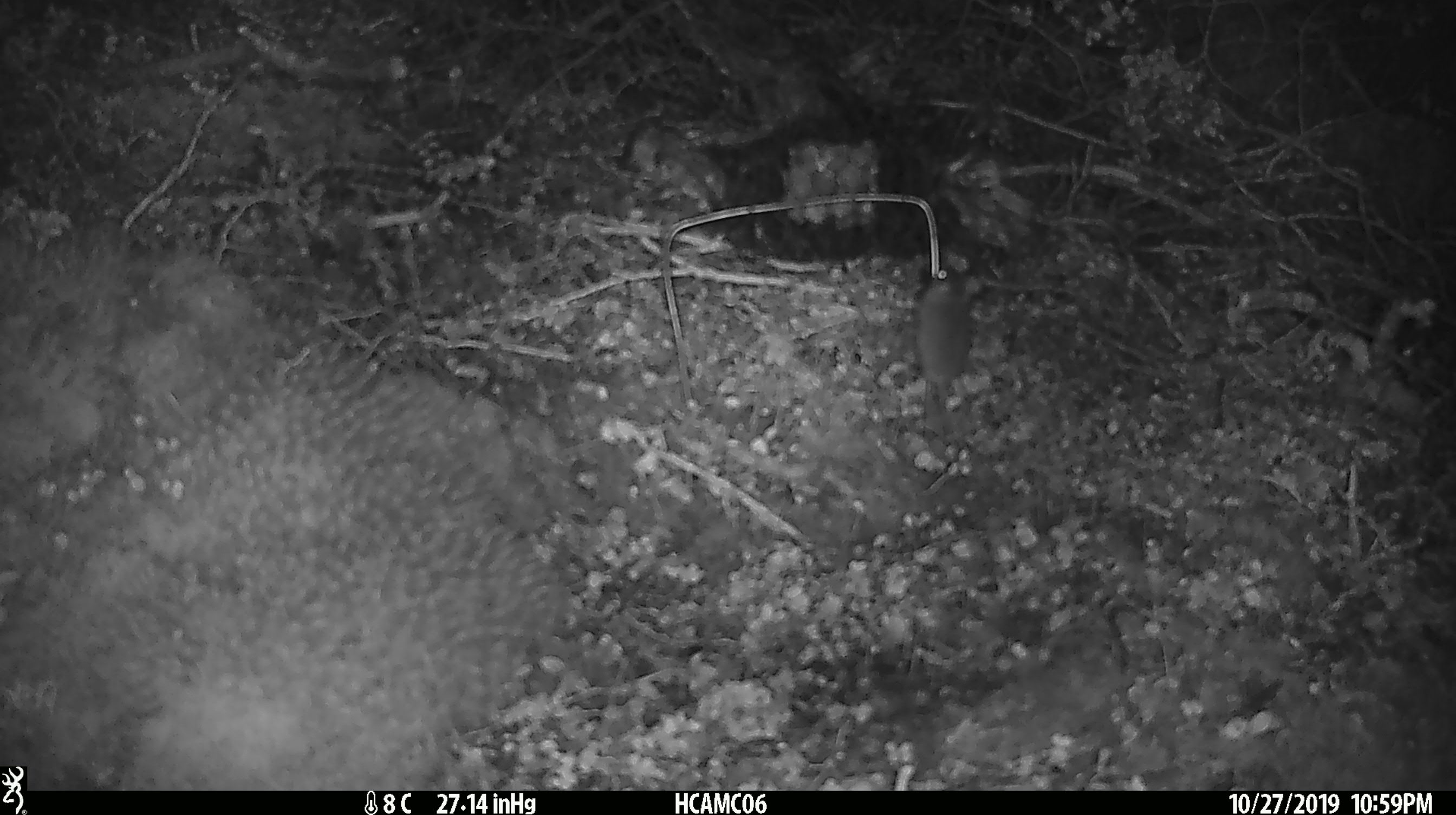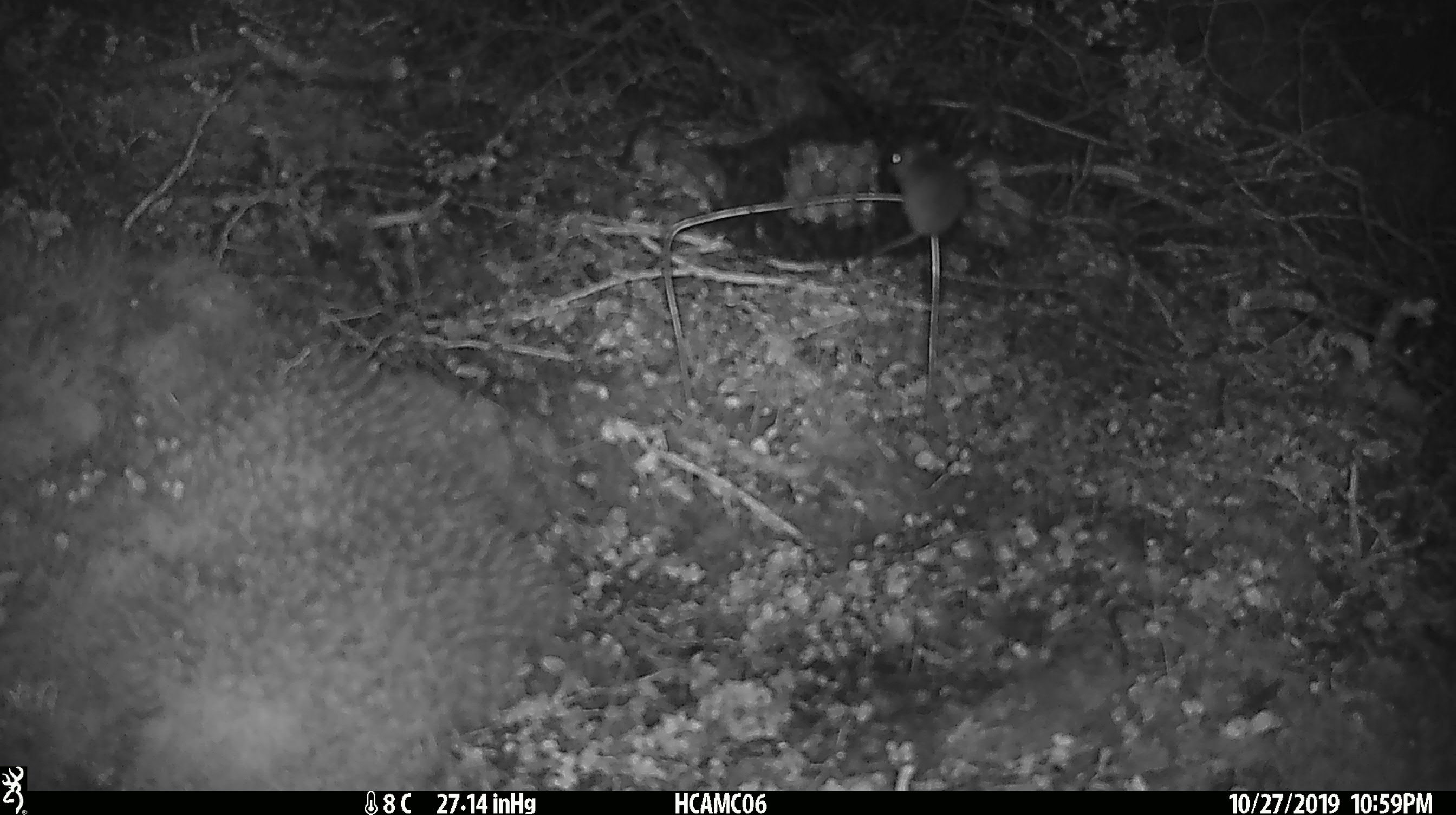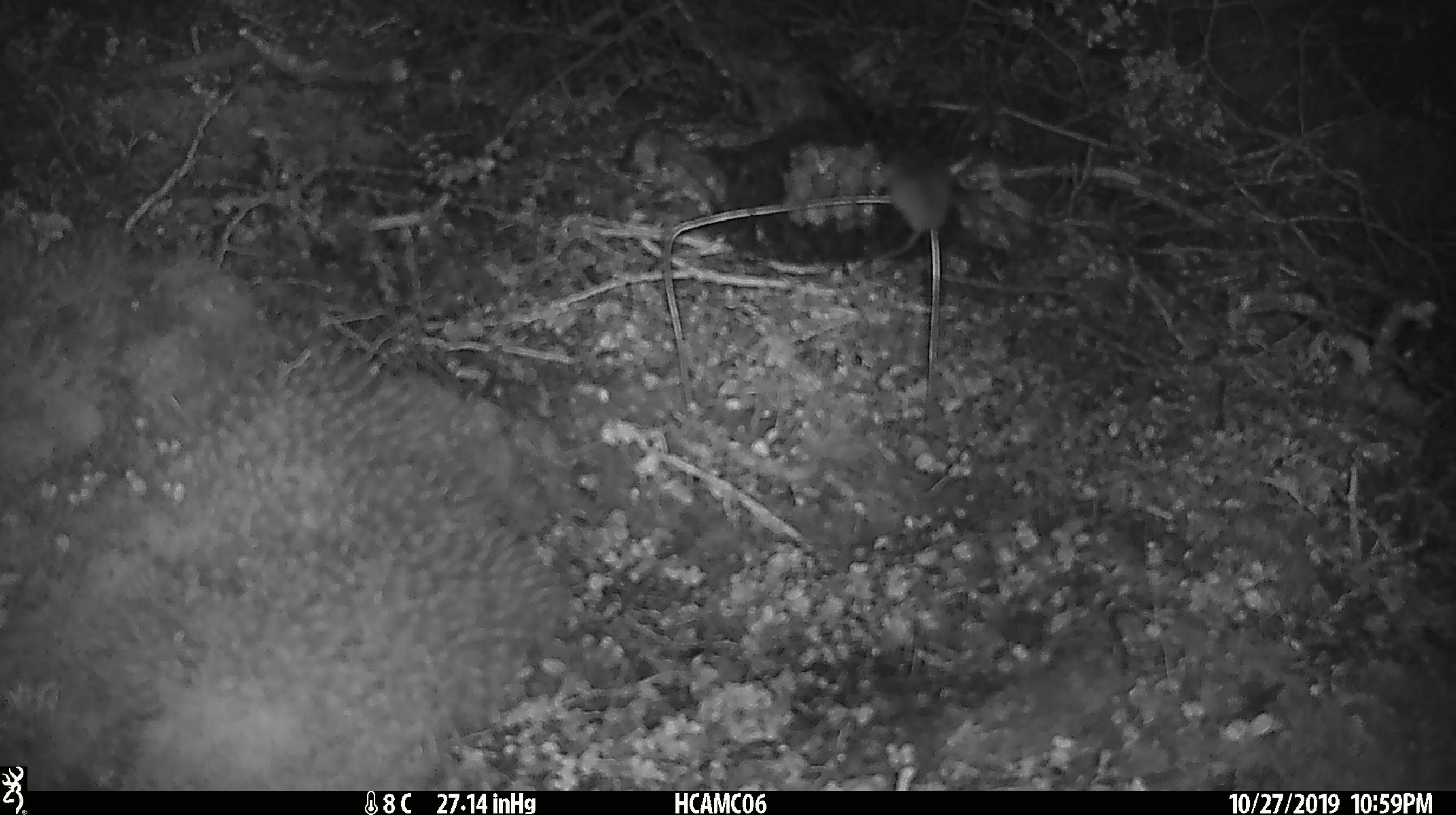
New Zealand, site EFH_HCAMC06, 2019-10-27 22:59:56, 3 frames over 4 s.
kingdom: Animalia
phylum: Chordata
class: Mammalia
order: Rodentia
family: Muridae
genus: Mus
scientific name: Mus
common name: mouse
Mouse (Mus).